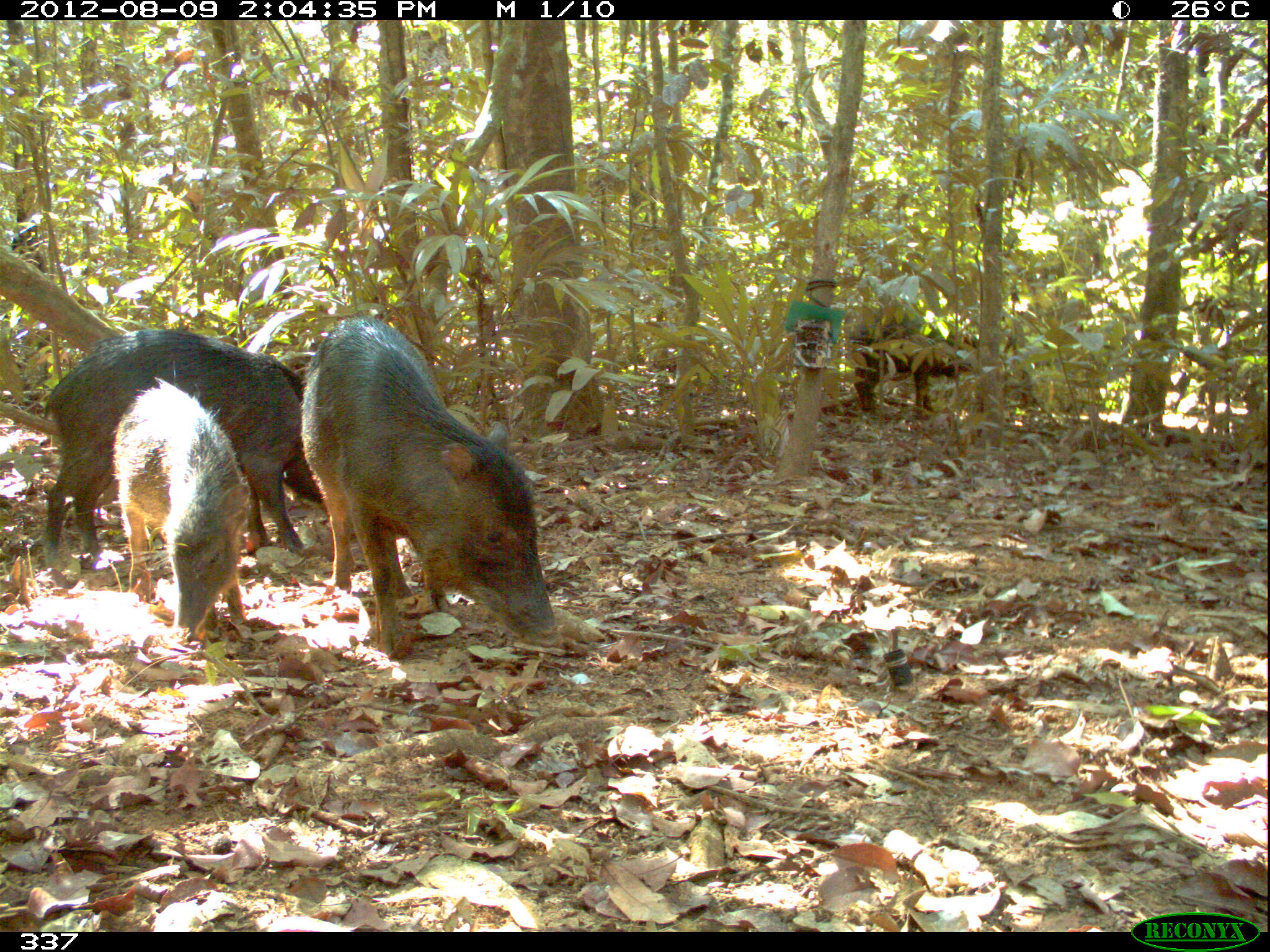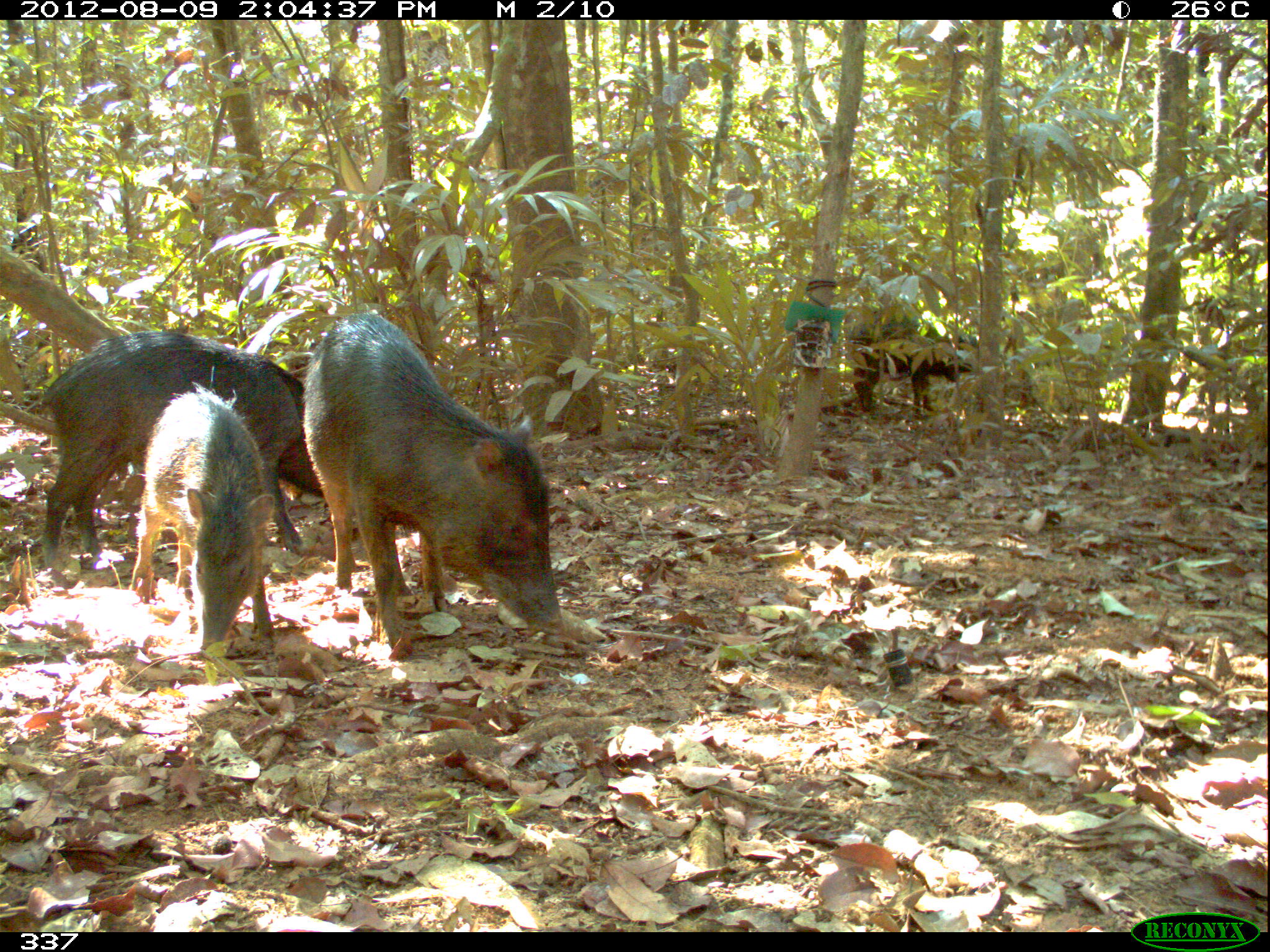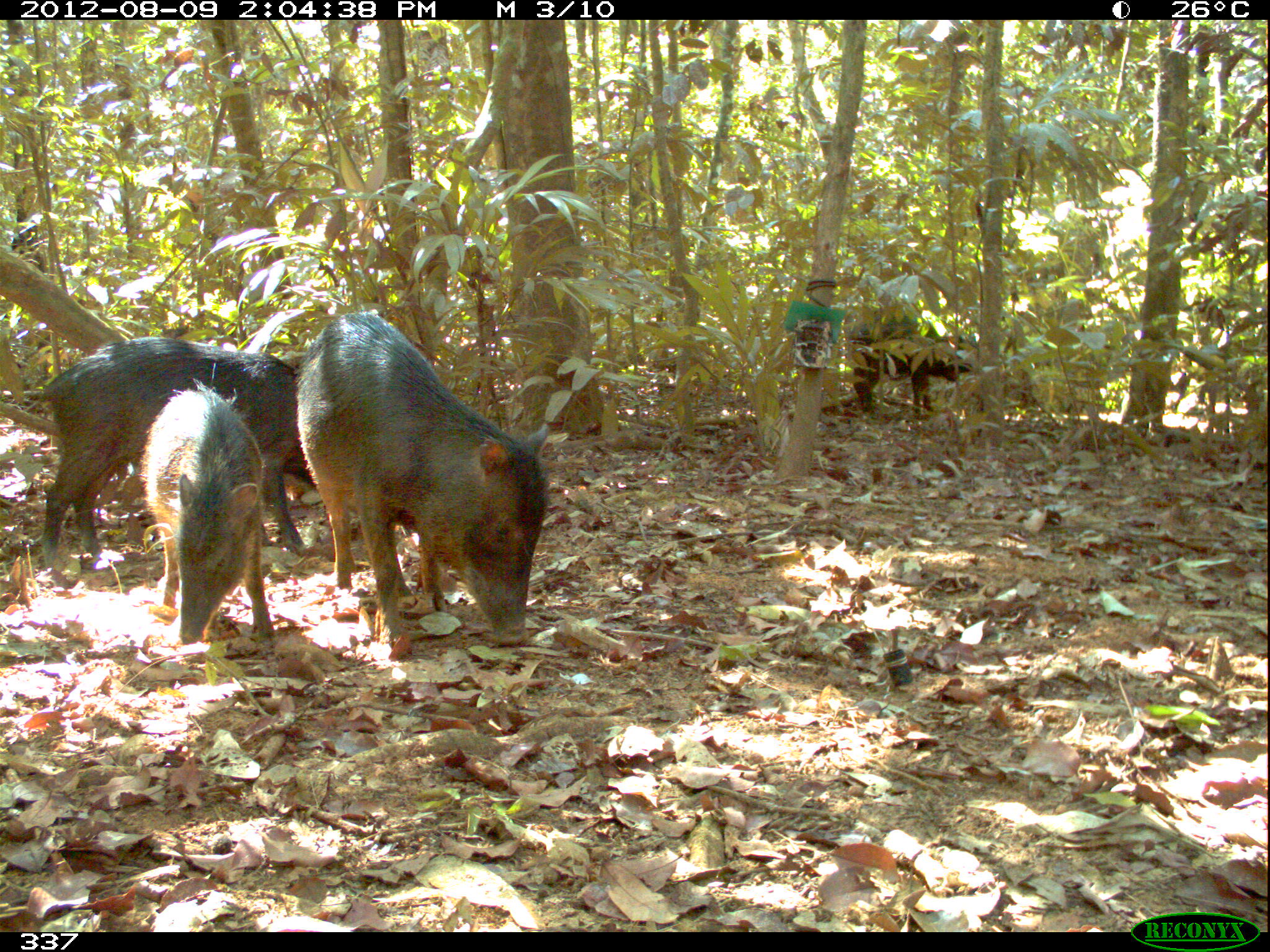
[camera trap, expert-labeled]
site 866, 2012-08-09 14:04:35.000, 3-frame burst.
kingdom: Animalia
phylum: Chordata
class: Mammalia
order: Artiodactyla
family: Tayassuidae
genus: Tayassu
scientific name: Tayassu pecari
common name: white-lipped peccary